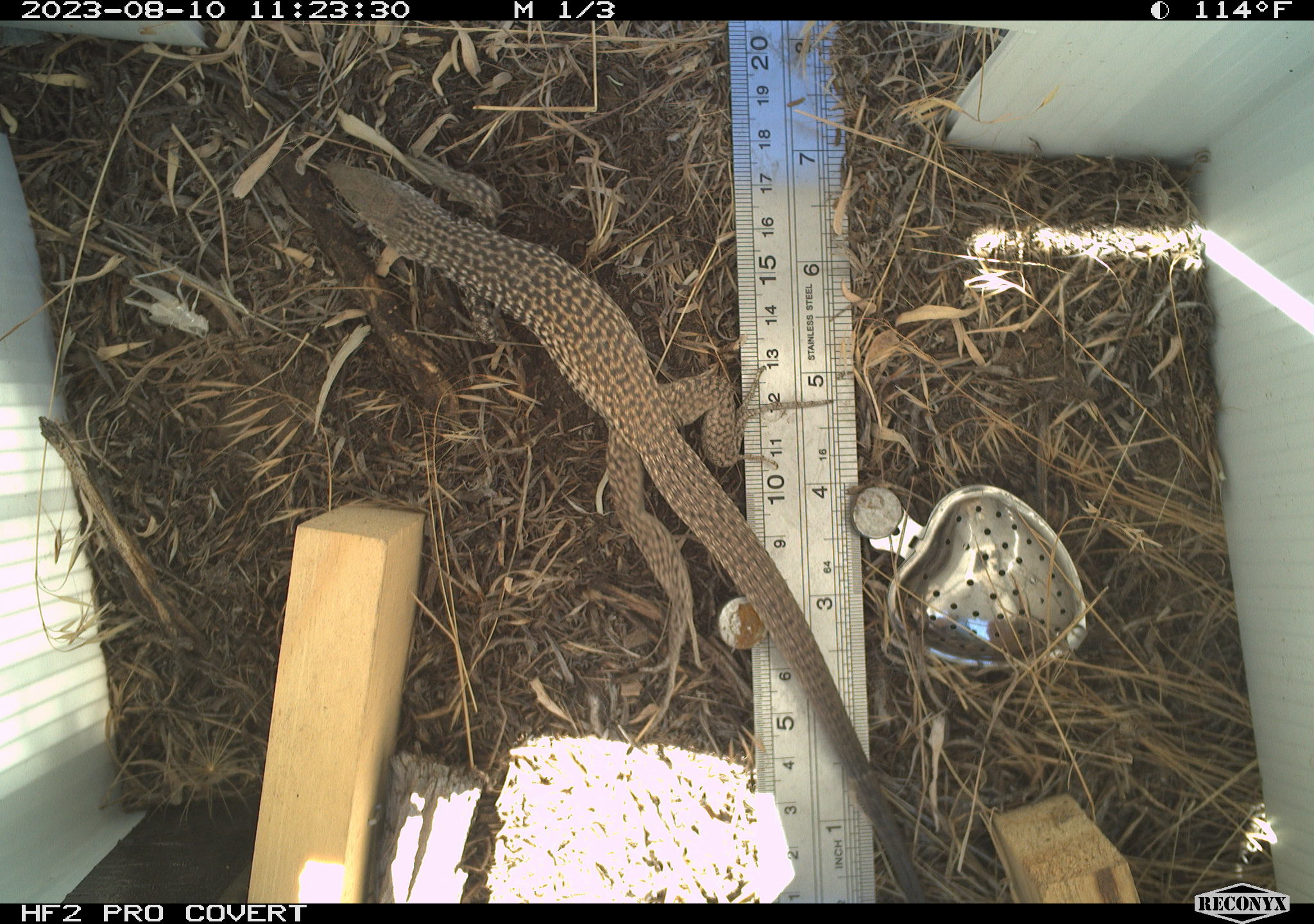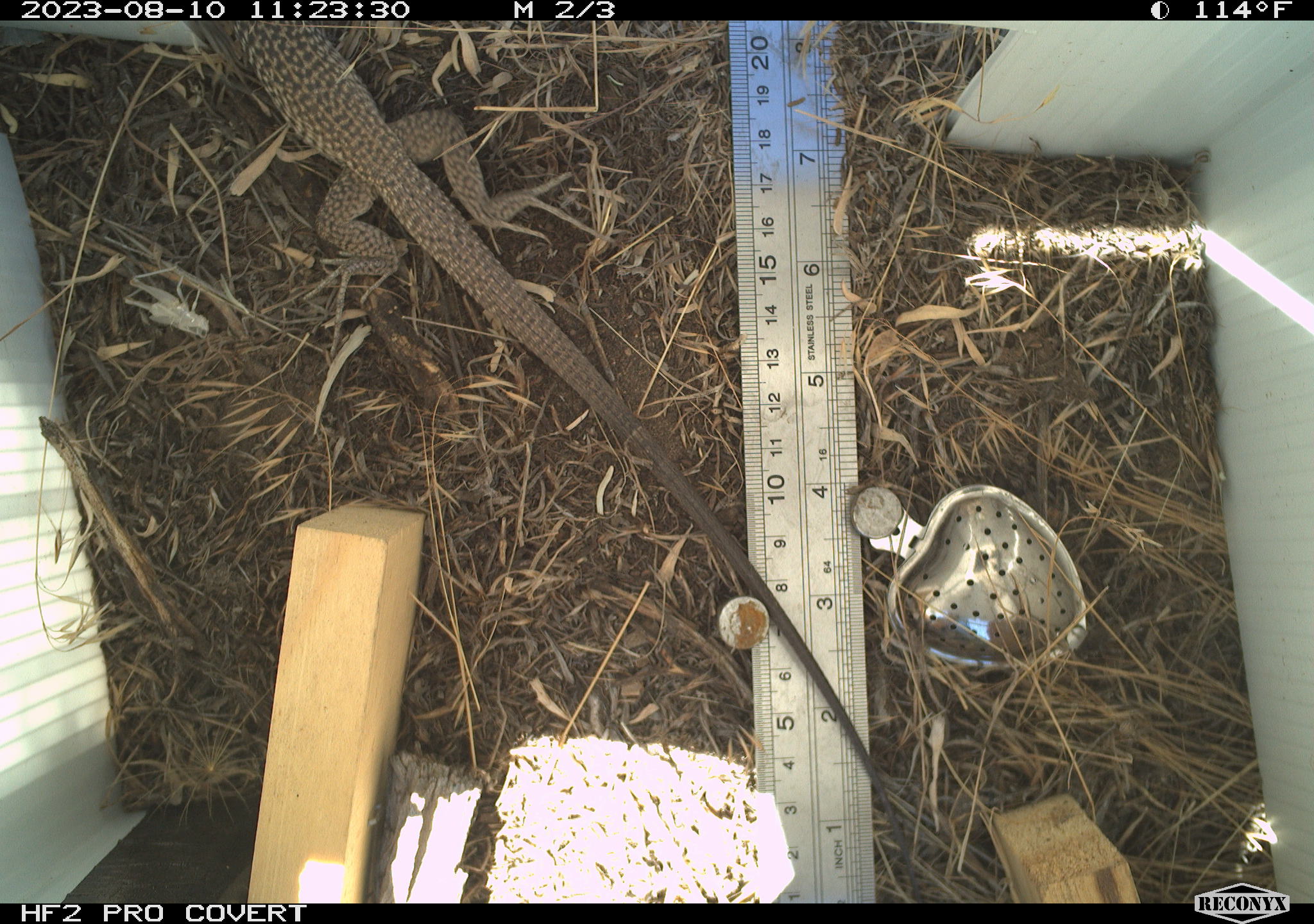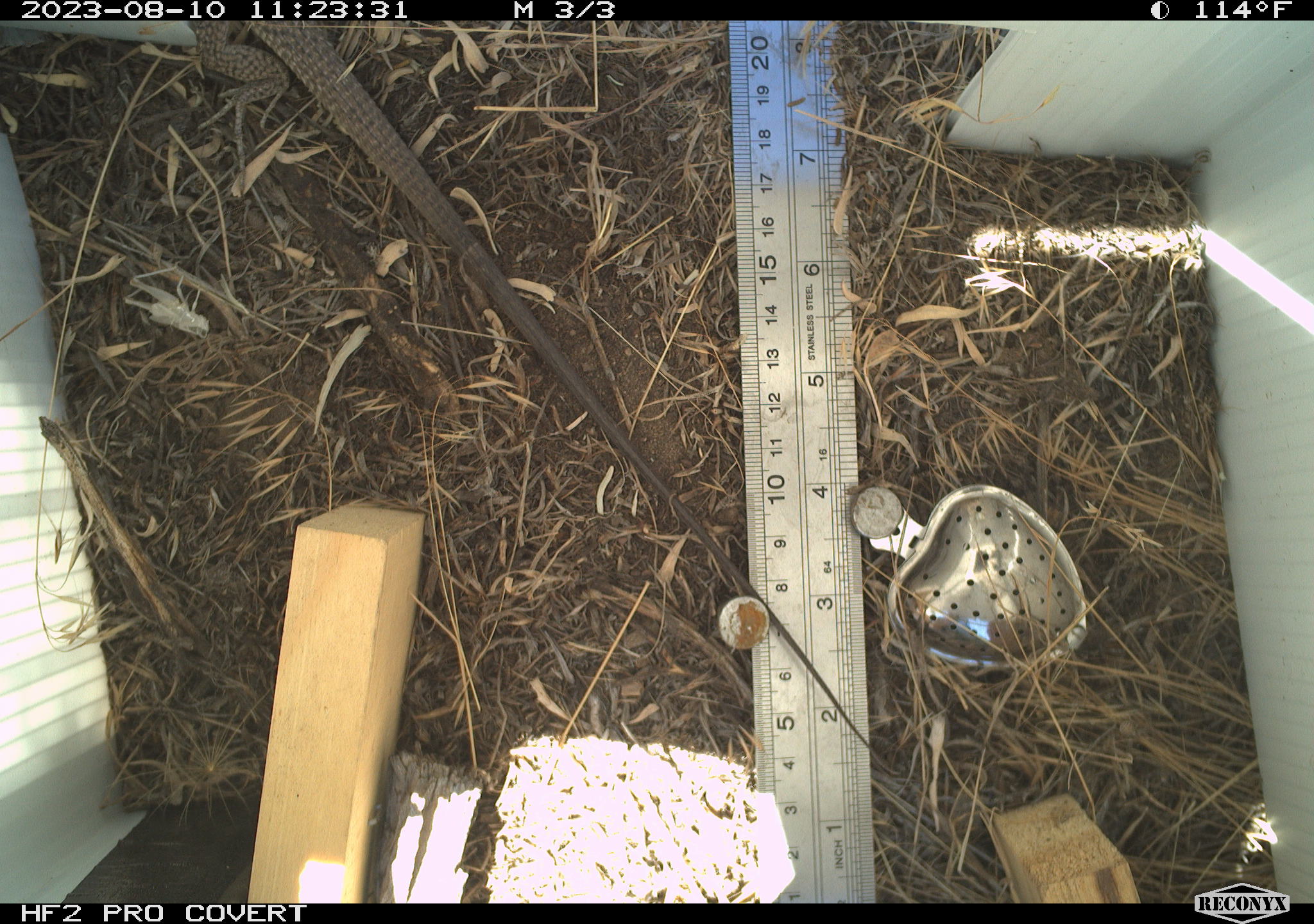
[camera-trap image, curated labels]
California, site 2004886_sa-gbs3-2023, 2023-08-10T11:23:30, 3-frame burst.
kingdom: Animalia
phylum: Chordata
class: Reptilia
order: Squamata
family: Teiidae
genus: Aspidoscelis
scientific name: Aspidoscelis tigris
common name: western whiptail